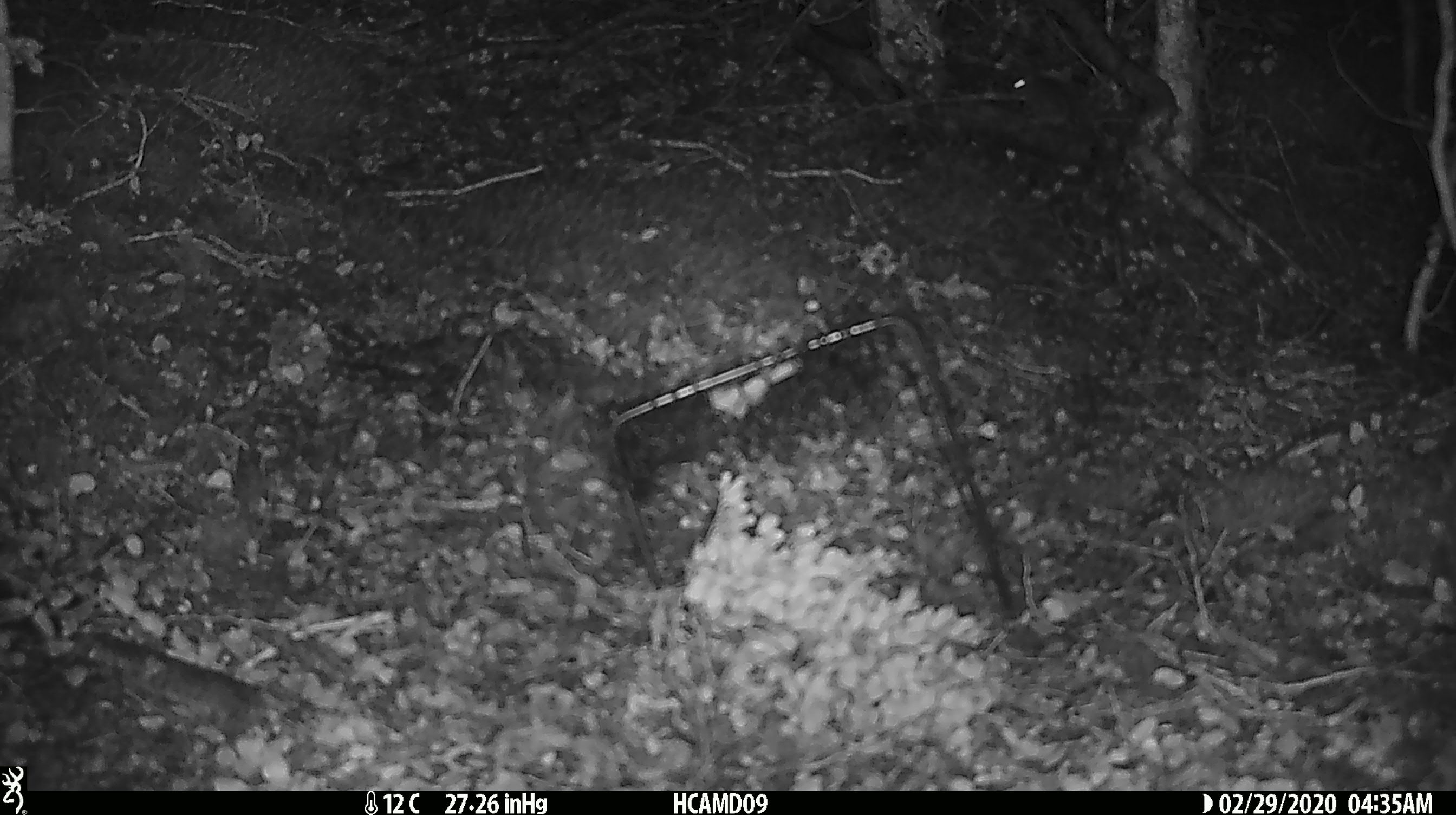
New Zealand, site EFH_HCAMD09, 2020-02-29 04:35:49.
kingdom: Animalia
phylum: Chordata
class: Mammalia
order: Rodentia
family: Muridae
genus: Mus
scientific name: Mus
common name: mouse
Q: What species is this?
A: Mouse (Mus).